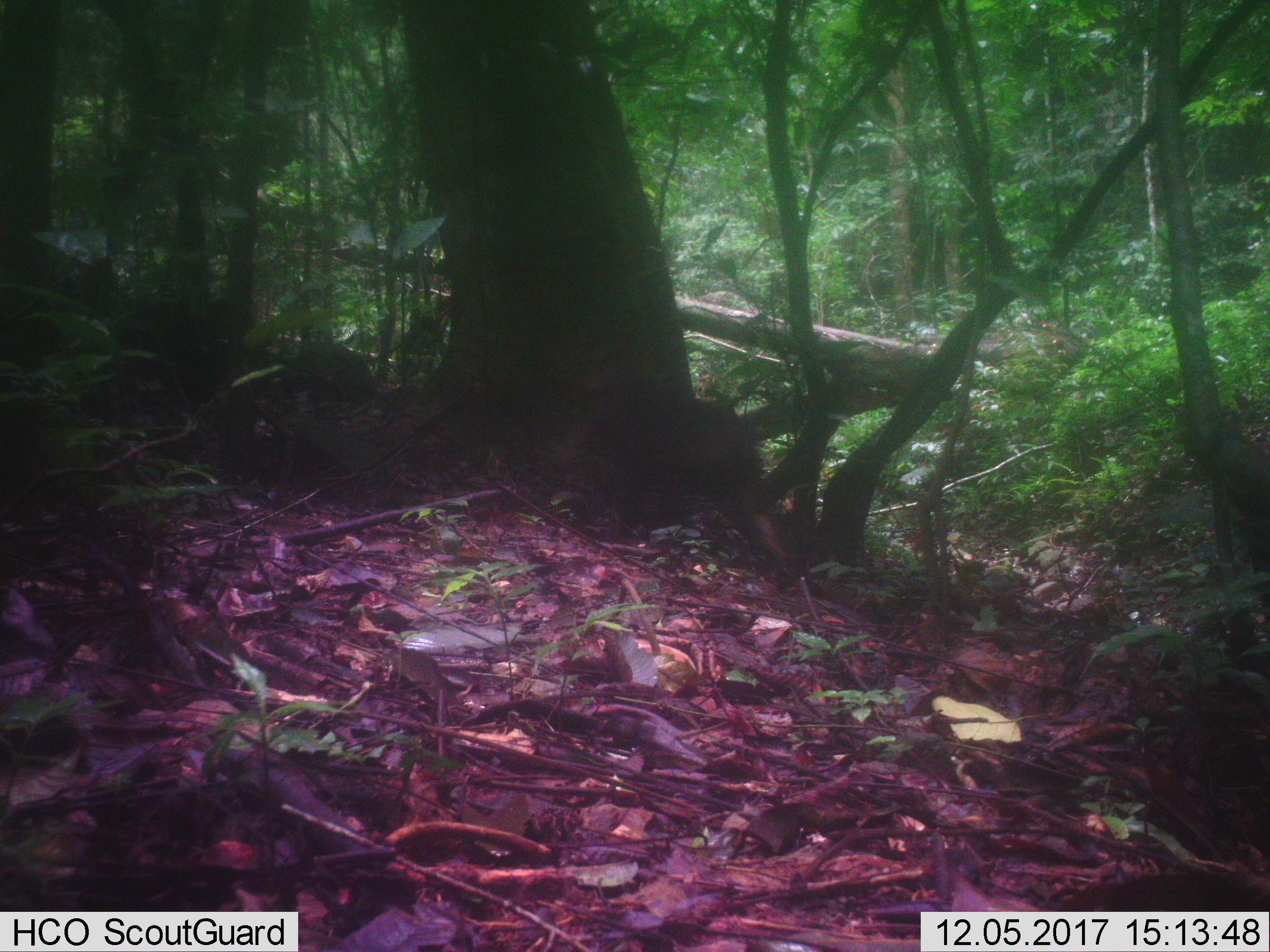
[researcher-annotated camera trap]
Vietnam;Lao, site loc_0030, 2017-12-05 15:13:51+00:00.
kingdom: Animalia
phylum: Chordata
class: Mammalia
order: Primates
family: Cercopithecidae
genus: Macaca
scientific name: Macaca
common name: macaque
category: unidentified macaque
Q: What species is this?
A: Unidentified macaque (macaque) (Macaca).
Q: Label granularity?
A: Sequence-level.